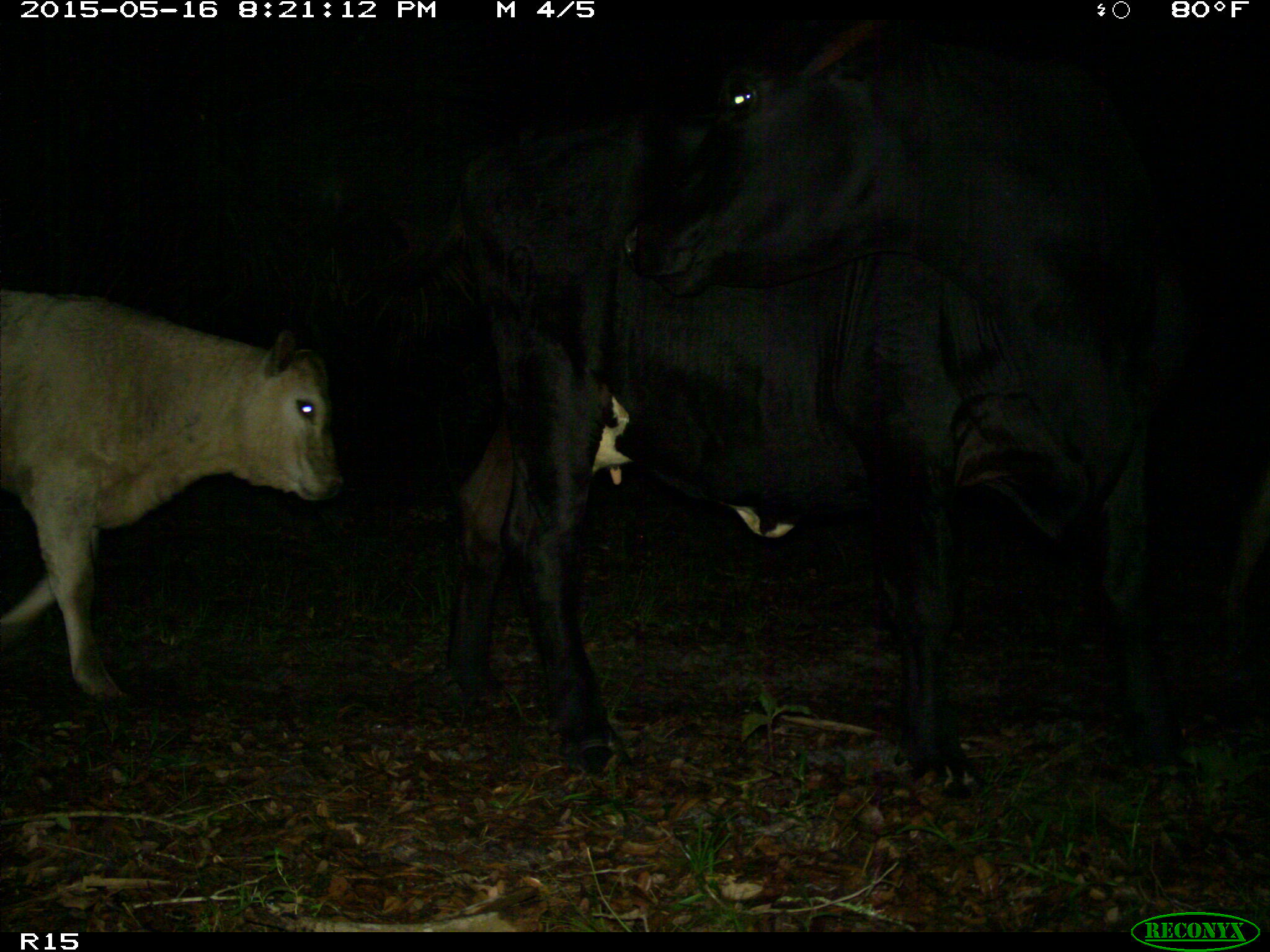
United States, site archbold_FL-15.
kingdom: Animalia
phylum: Chordata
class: Mammalia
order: Artiodactyla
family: Bovidae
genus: Bos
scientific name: Bos taurus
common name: domestic cow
Bos taurus (domestic cow).